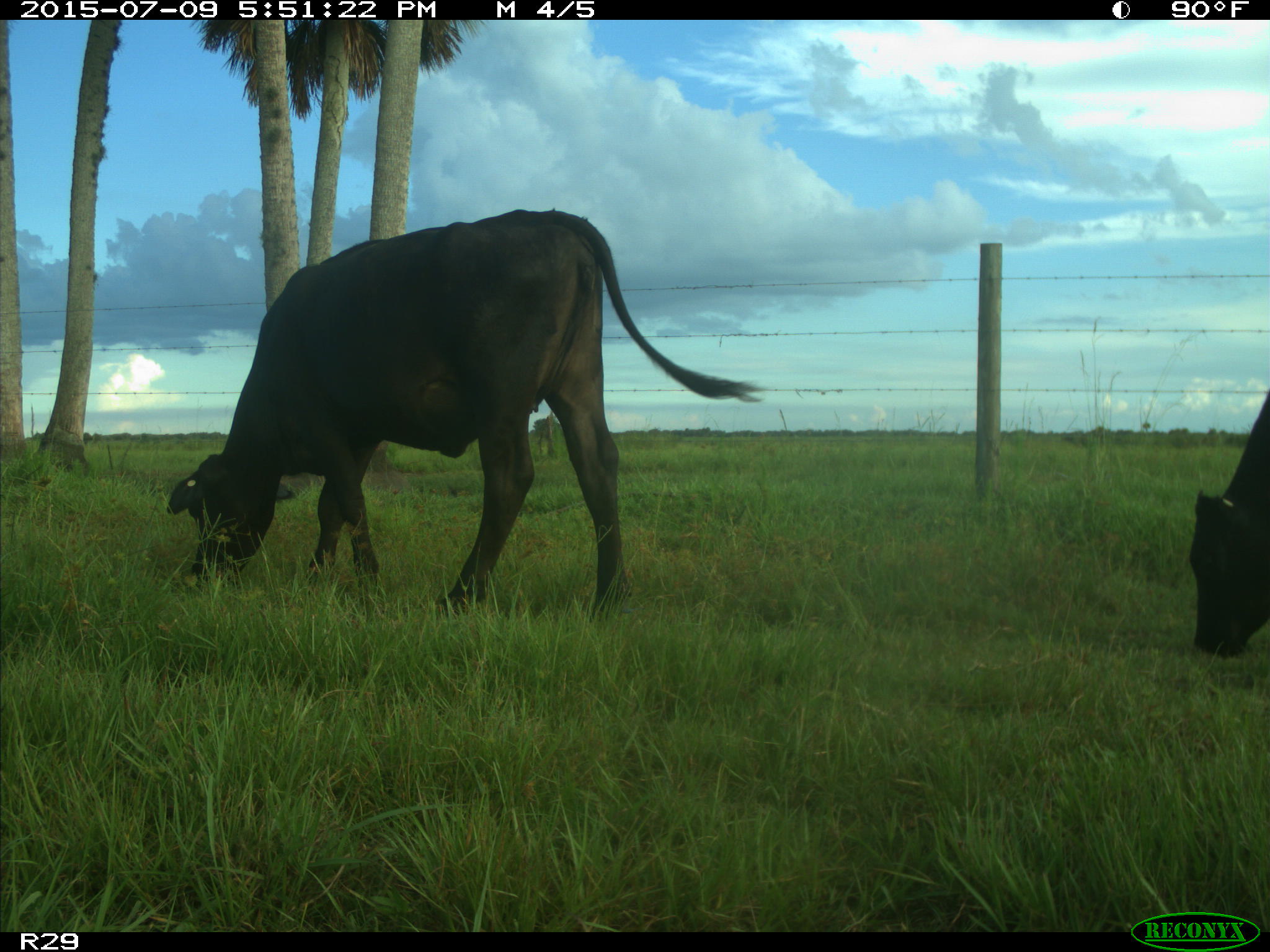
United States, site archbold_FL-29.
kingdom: Animalia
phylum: Chordata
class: Mammalia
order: Artiodactyla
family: Bovidae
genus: Bos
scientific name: Bos taurus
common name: domestic cow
Bos taurus (domestic cow).